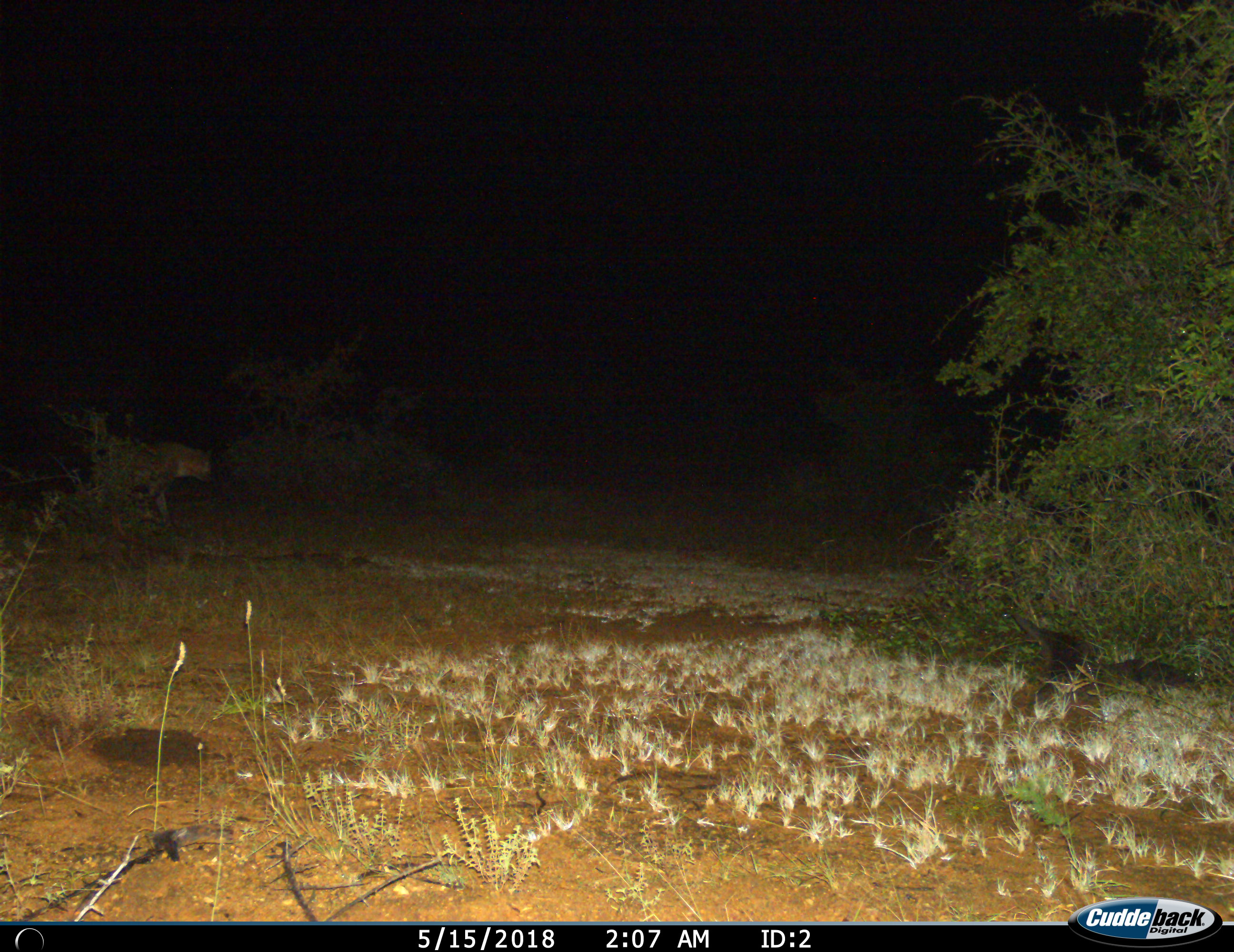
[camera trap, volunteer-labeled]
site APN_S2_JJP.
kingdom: Animalia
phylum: Chordata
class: Mammalia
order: Carnivora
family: Hyaenidae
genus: Crocuta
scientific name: Crocuta crocuta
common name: spotted hyena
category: hyenaspotted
Hyenaspotted (spotted hyena) (Crocuta crocuta), count 1. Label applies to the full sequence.